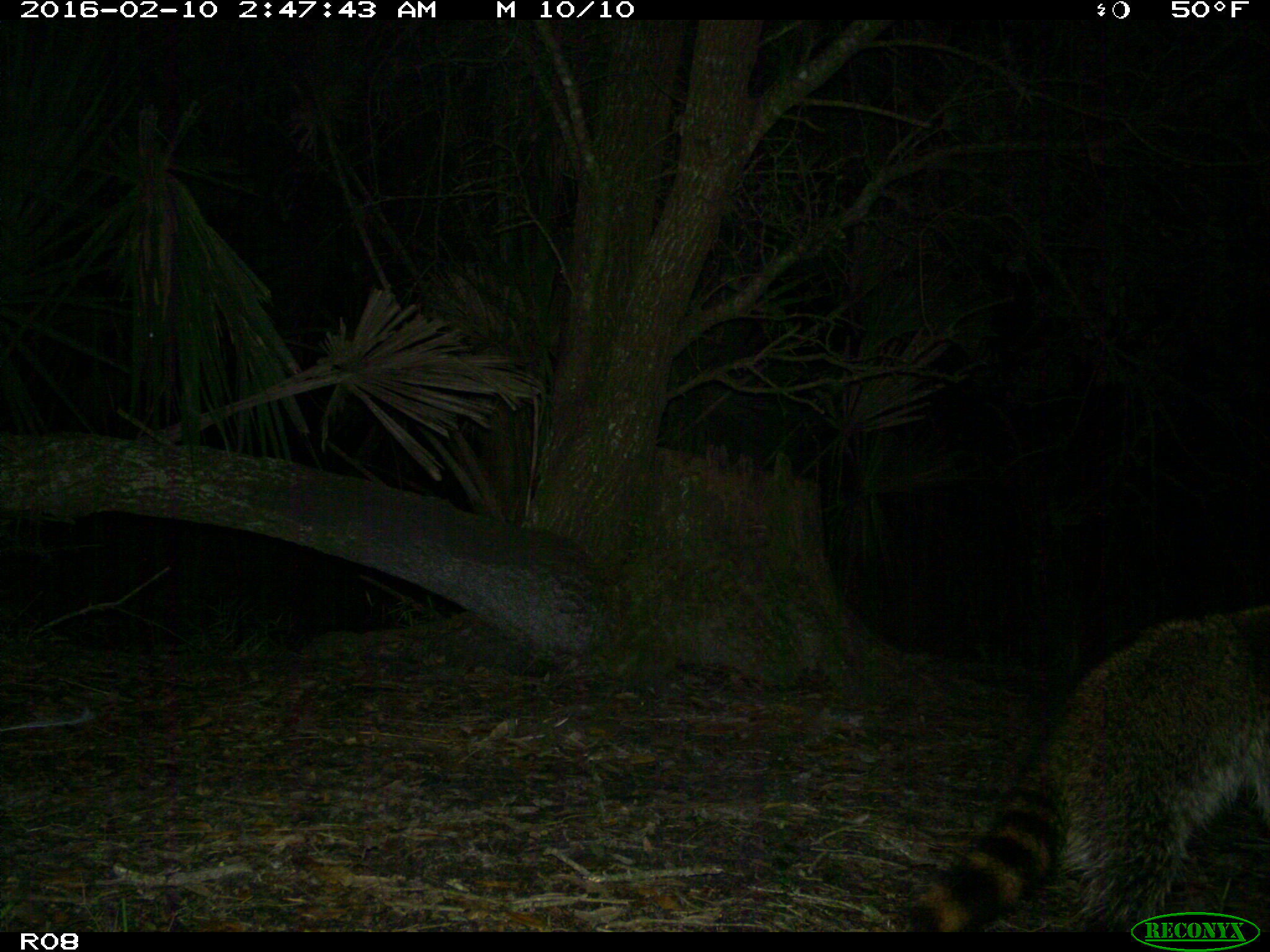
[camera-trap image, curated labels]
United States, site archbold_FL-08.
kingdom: Animalia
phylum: Chordata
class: Mammalia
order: Carnivora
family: Procyonidae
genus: Procyon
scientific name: Procyon lotor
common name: common raccoon